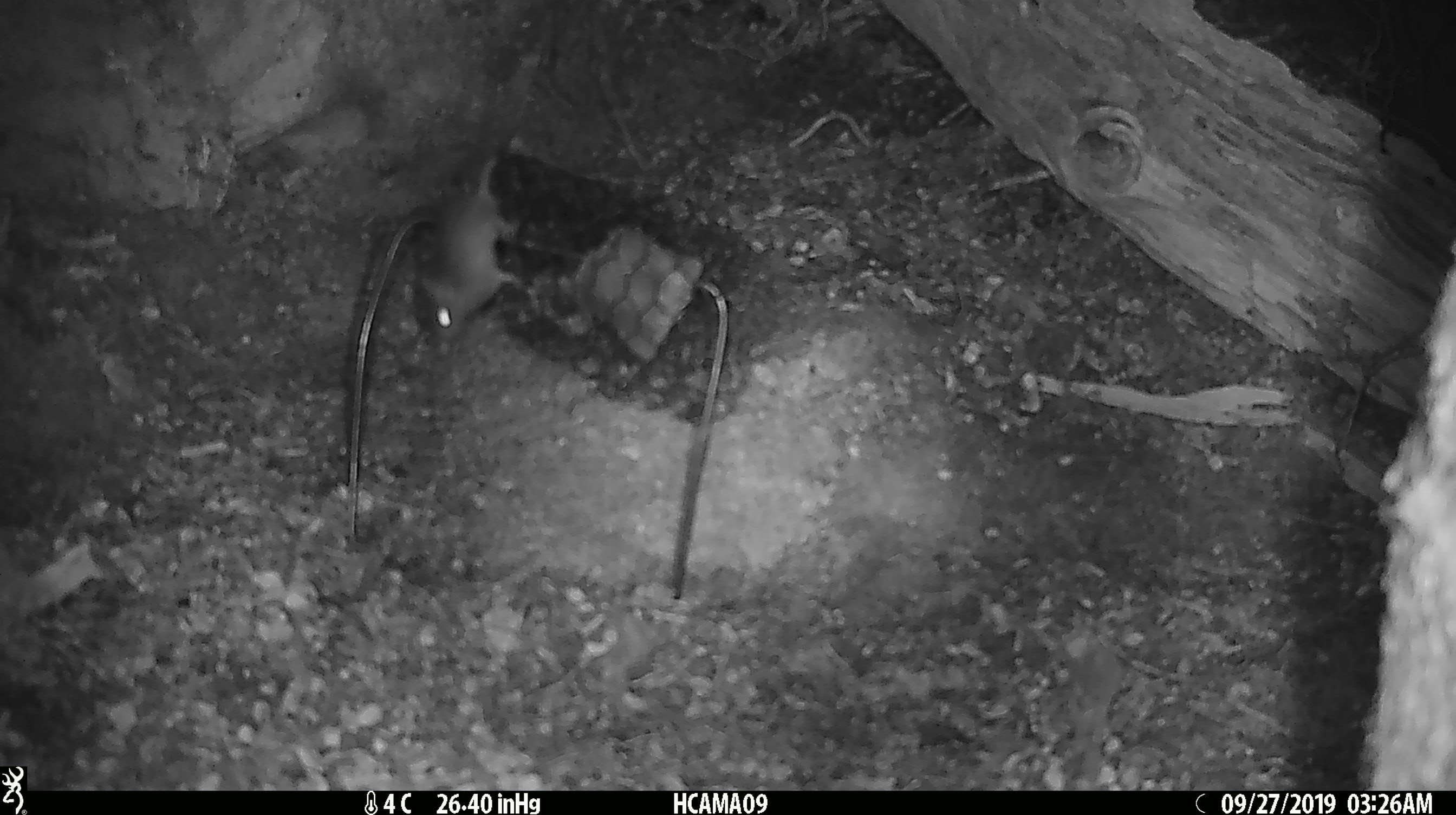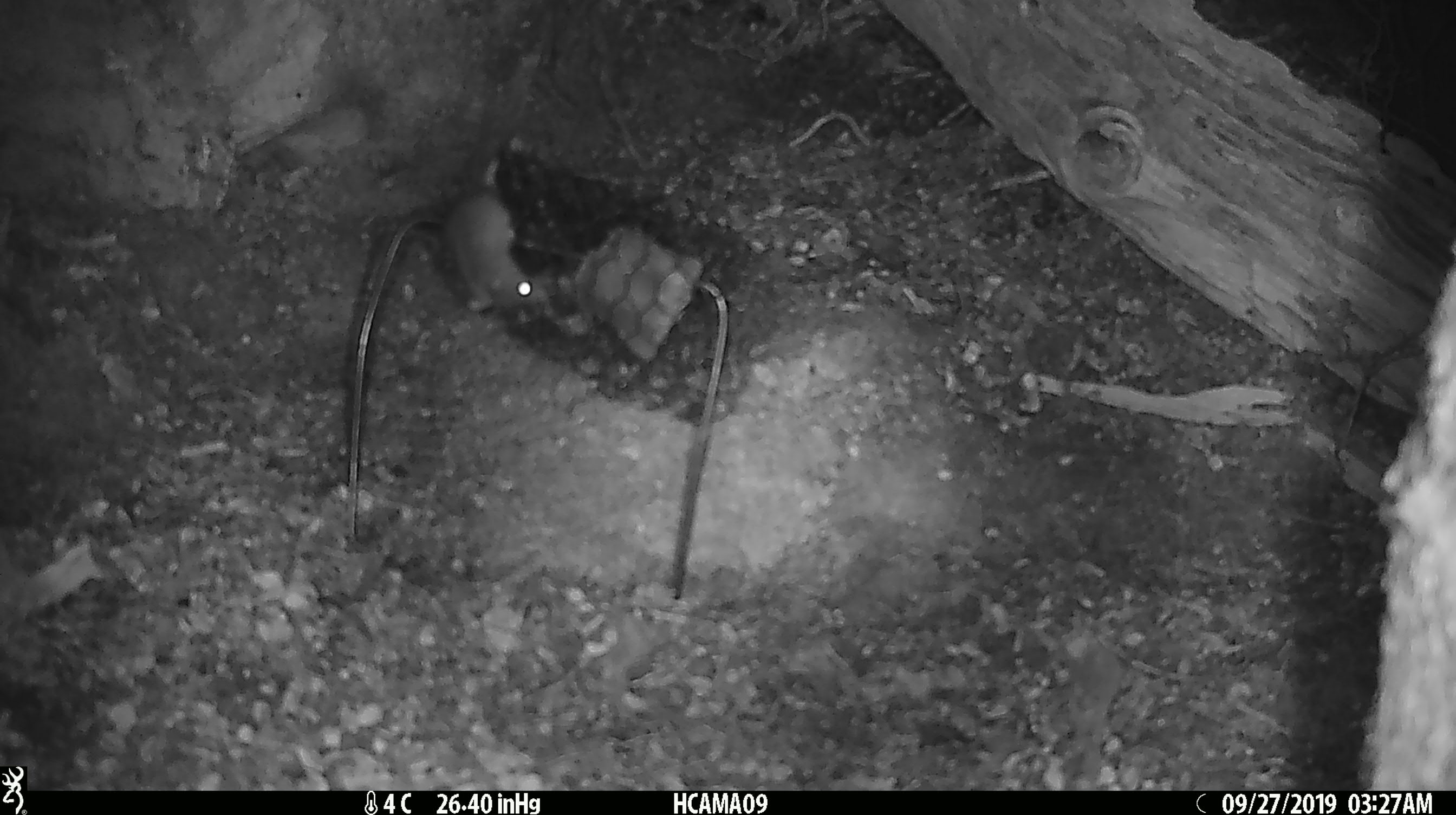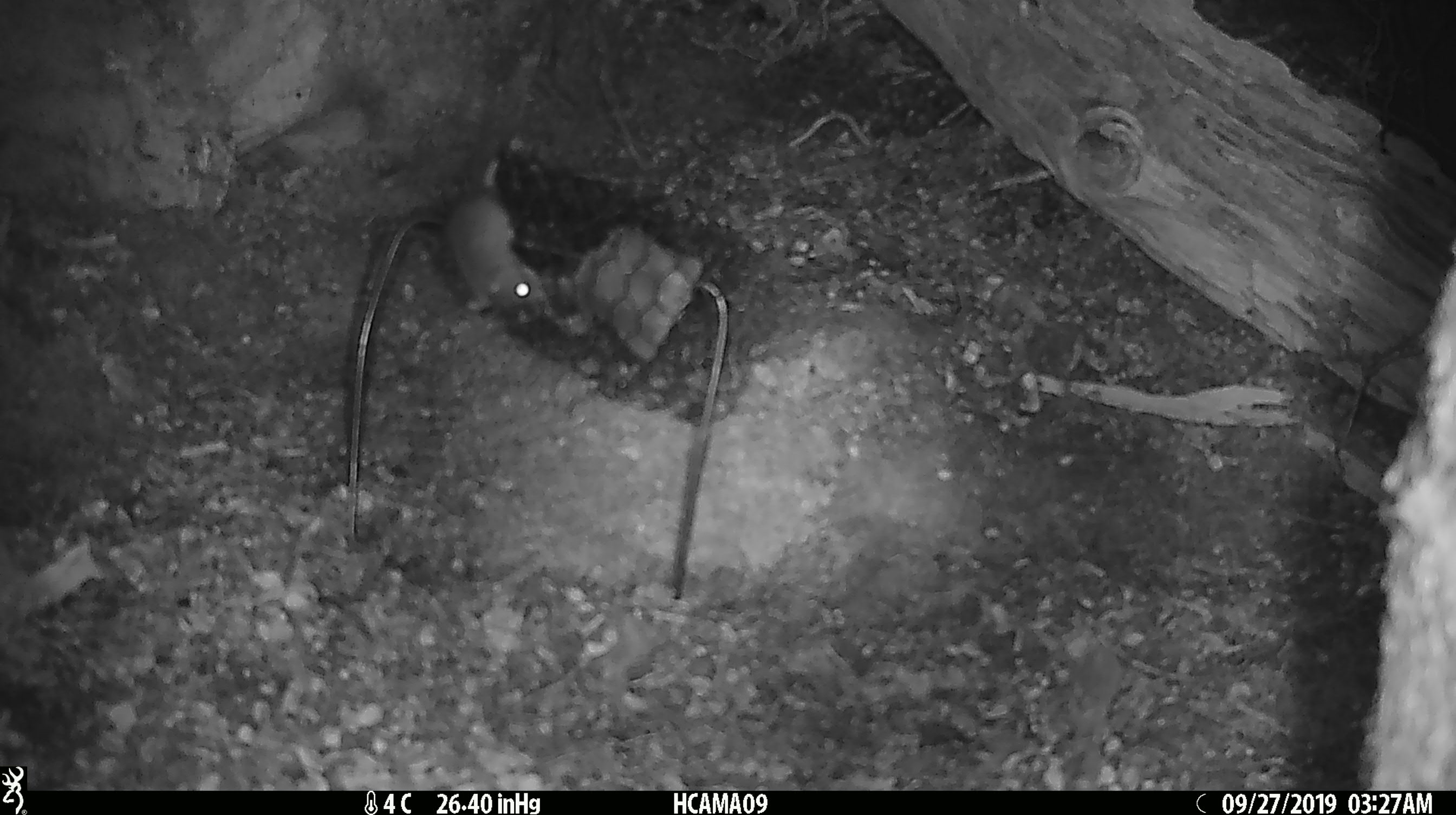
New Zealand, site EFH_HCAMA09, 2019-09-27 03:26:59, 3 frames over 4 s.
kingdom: Animalia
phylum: Chordata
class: Mammalia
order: Rodentia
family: Muridae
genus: Mus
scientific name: Mus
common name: mouse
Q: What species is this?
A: Mouse (Mus).